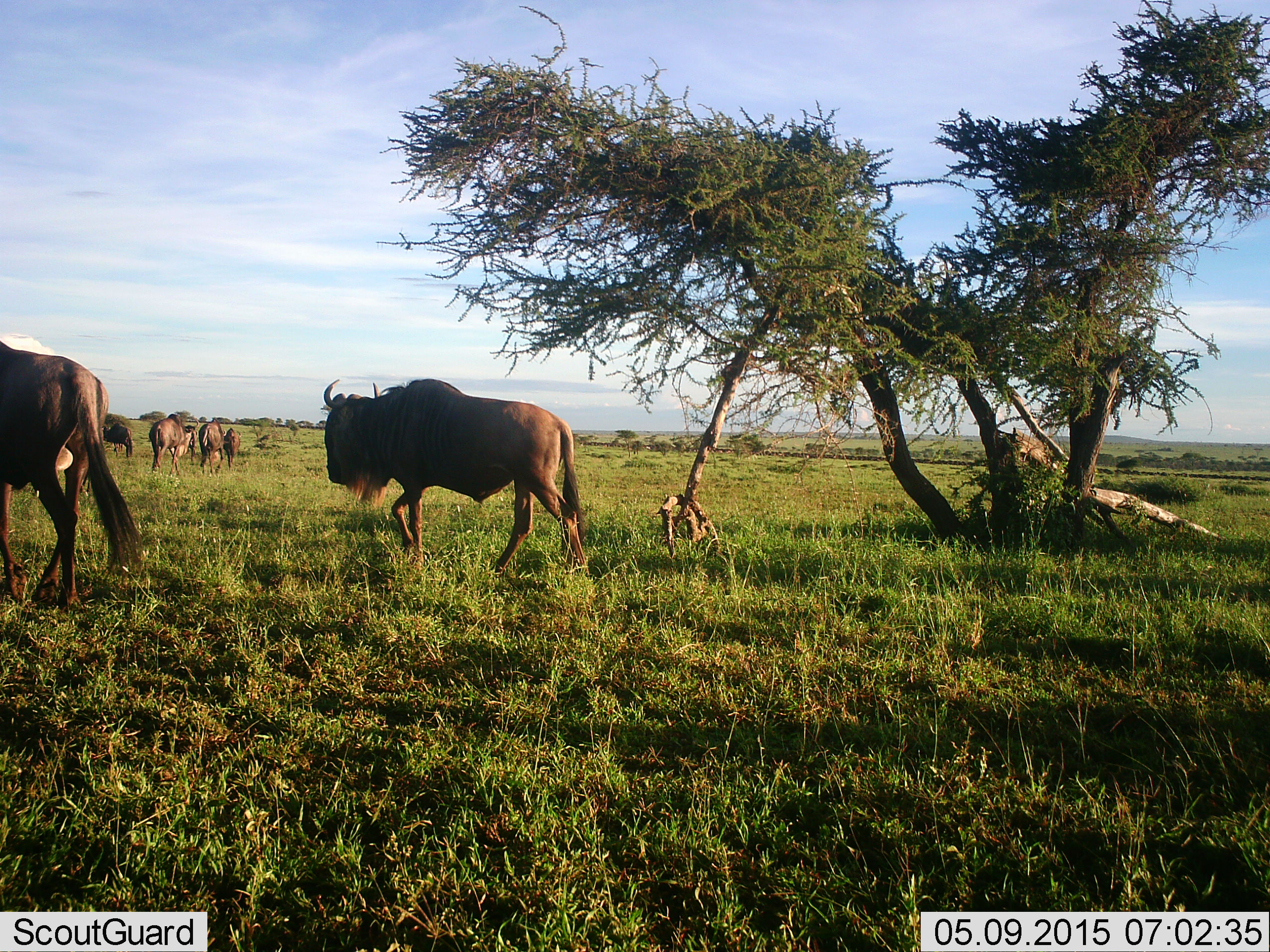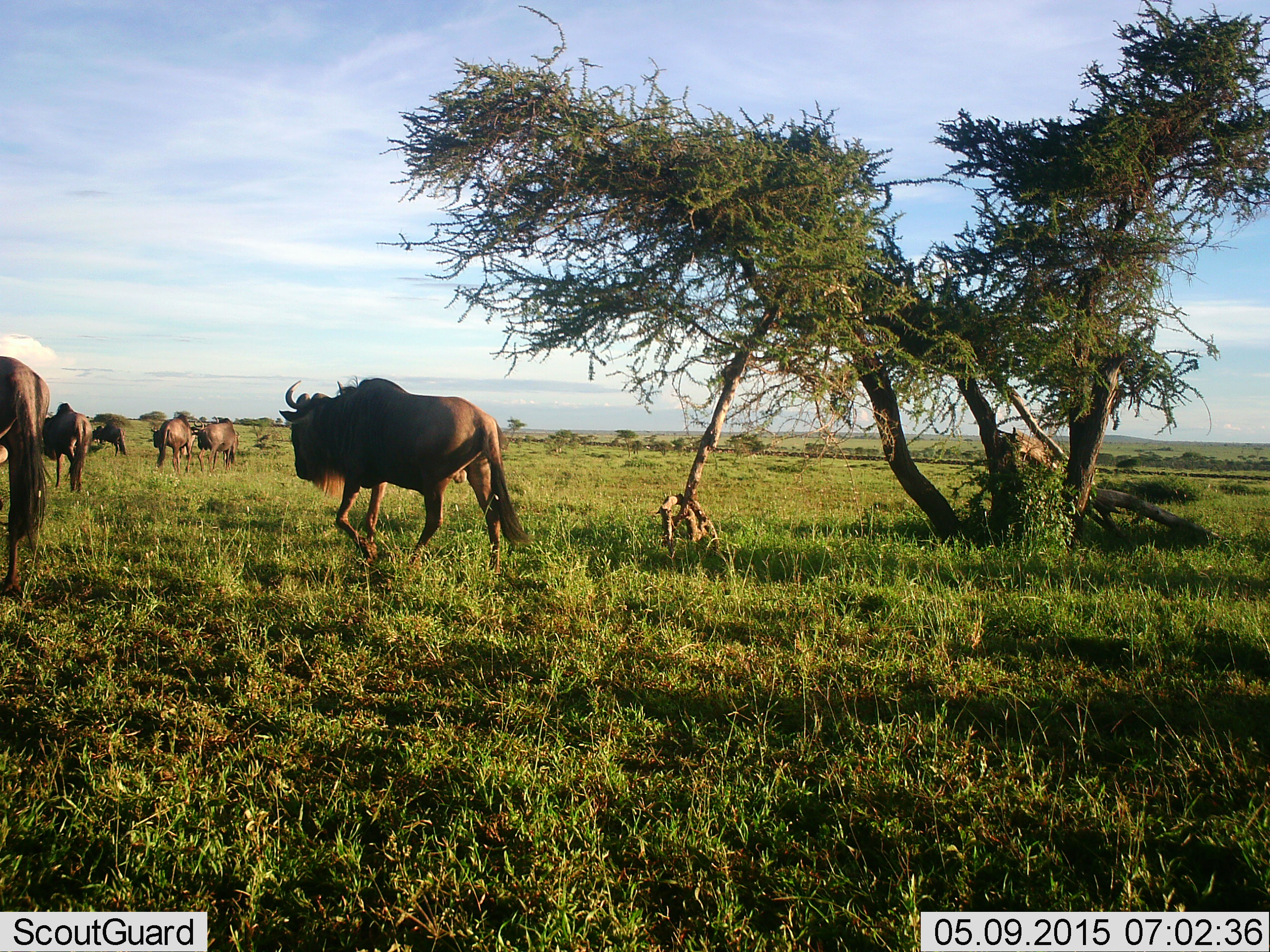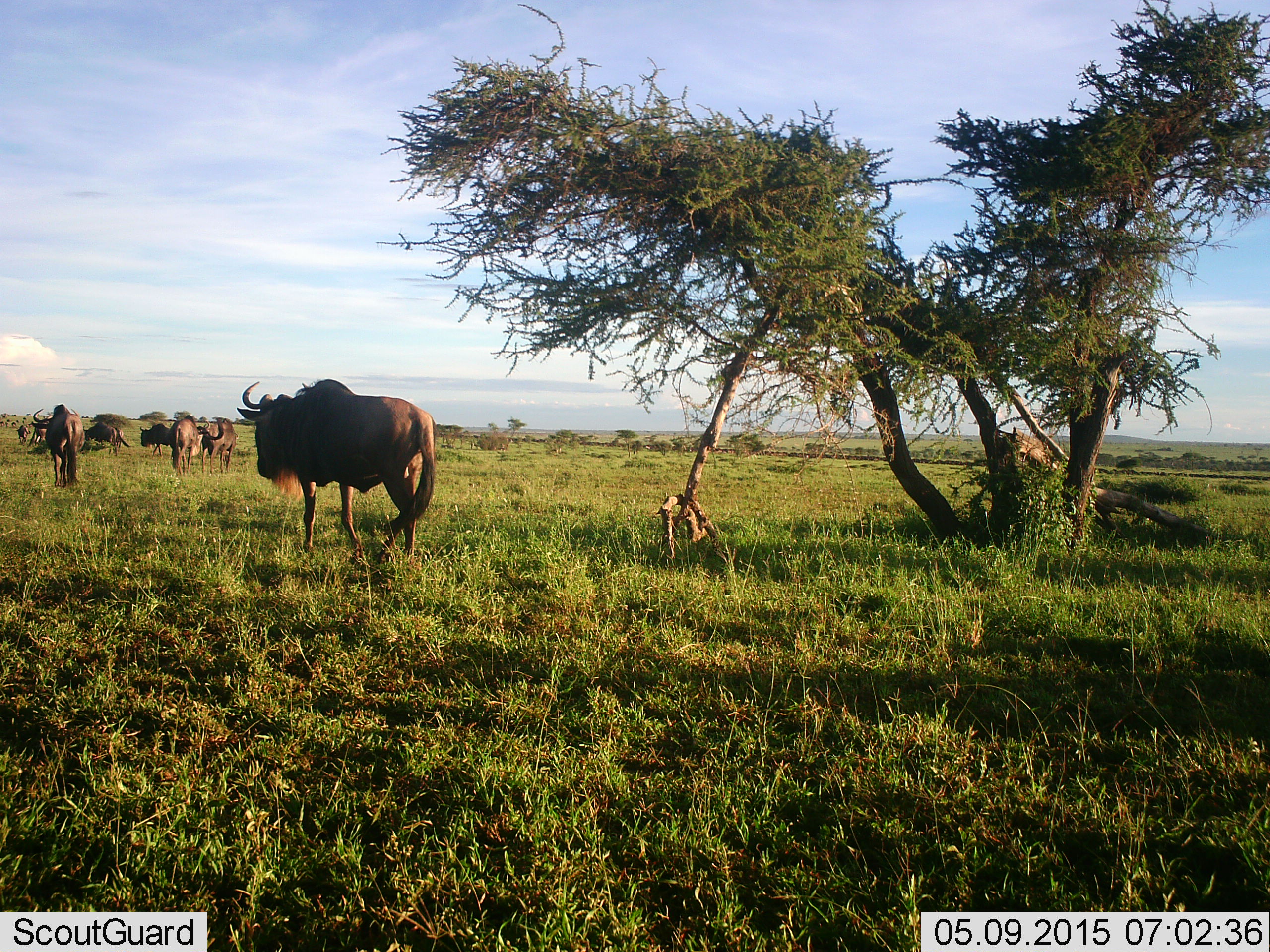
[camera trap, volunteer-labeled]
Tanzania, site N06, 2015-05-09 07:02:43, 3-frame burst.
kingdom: Animalia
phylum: Chordata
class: Mammalia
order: Artiodactyla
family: Bovidae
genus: Connochaetes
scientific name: Connochaetes taurinus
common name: blue wildebeest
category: wildebeest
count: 7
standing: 10%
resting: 0%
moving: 100%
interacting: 0%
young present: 0%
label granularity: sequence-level